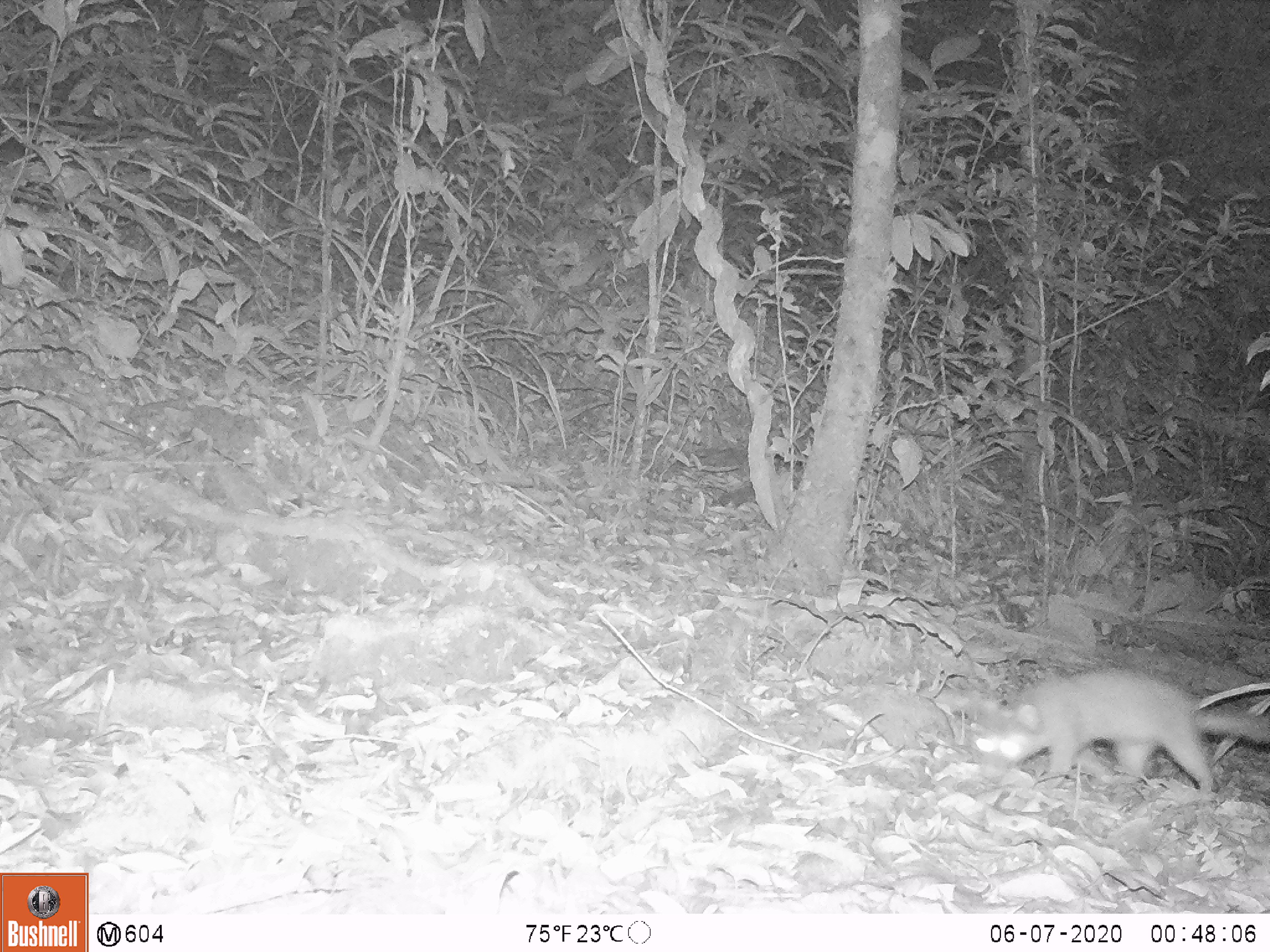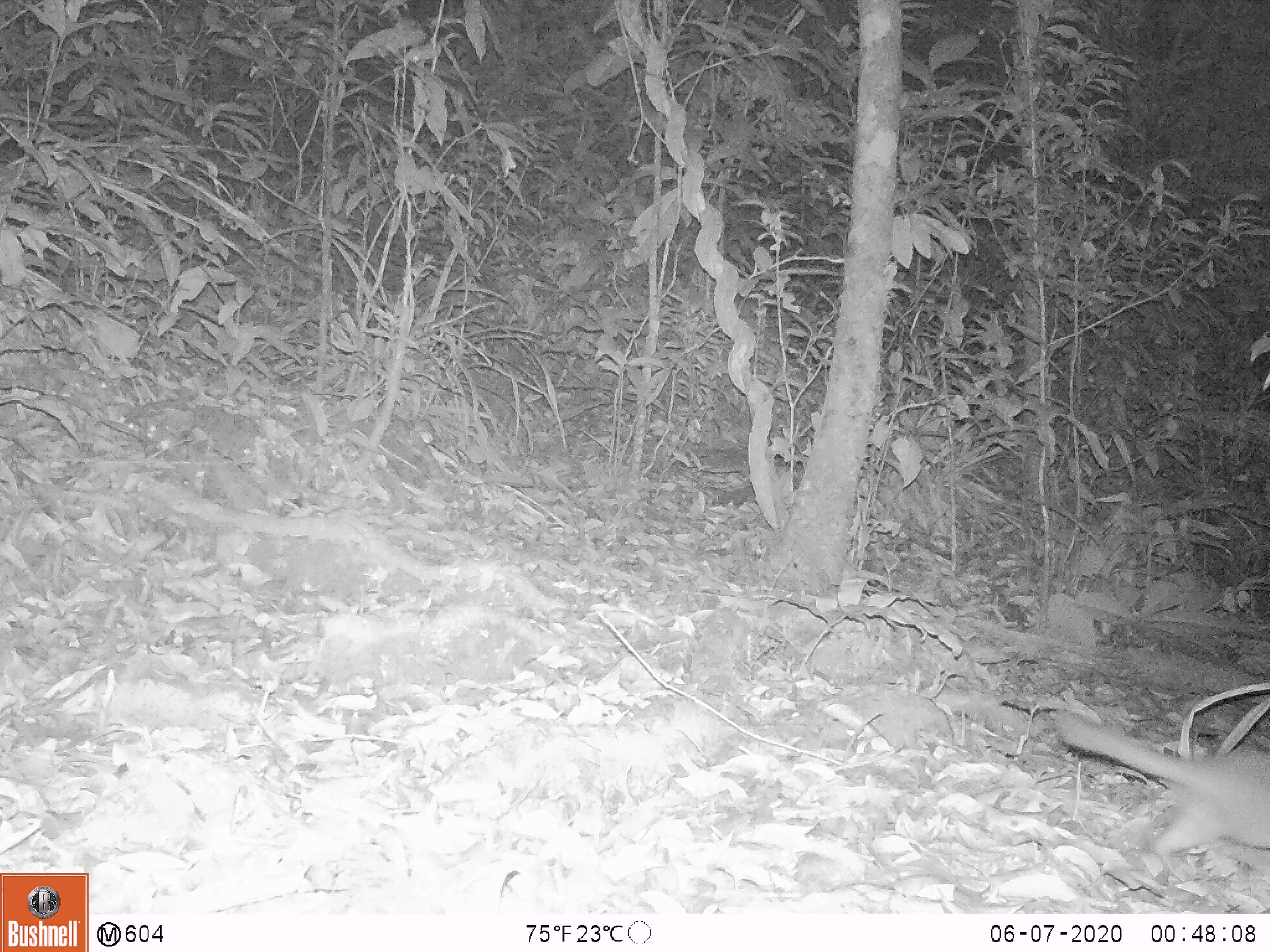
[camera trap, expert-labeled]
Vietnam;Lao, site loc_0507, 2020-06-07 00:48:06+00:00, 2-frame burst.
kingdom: Animalia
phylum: Chordata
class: Mammalia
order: Carnivora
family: Mustelidae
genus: Melogale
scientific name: Melogale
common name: ferret badger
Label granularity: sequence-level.